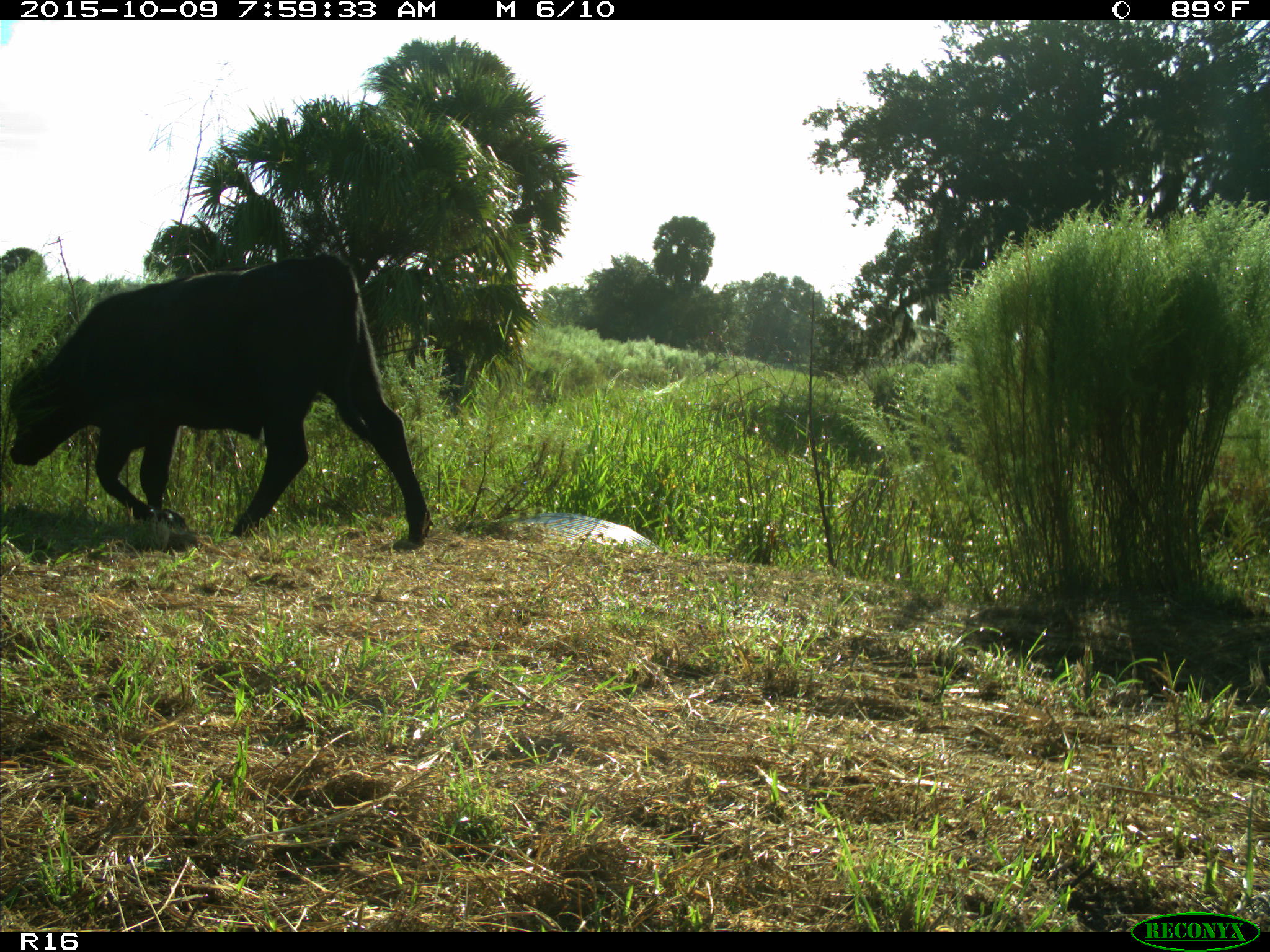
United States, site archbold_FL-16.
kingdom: Animalia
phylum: Chordata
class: Mammalia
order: Artiodactyla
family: Bovidae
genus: Bos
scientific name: Bos taurus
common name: domestic cow